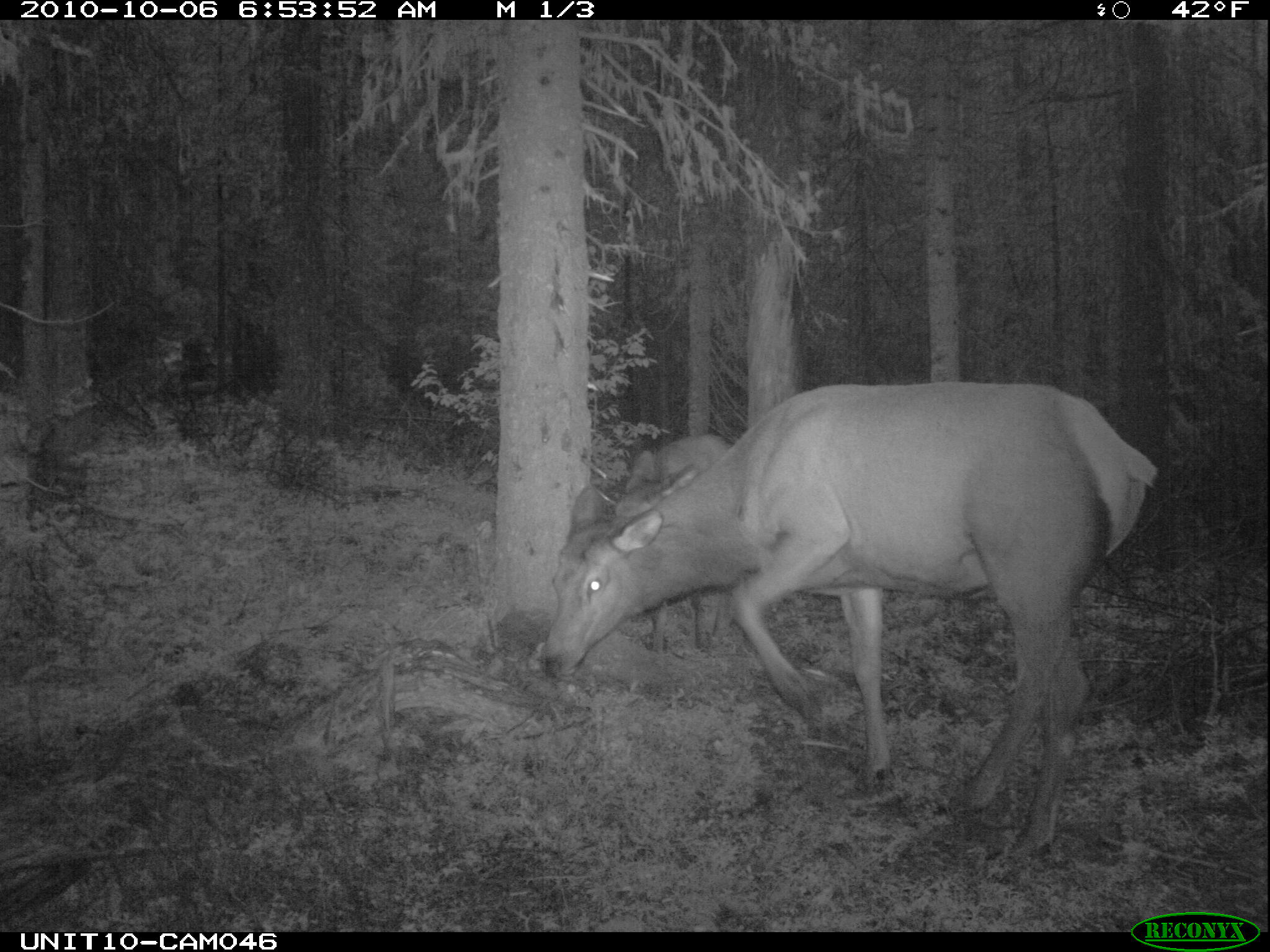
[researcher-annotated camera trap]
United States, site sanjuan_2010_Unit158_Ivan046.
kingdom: Animalia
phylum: Chordata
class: Mammalia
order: Artiodactyla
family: Cervidae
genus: Cervus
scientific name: Cervus elaphus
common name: red deer